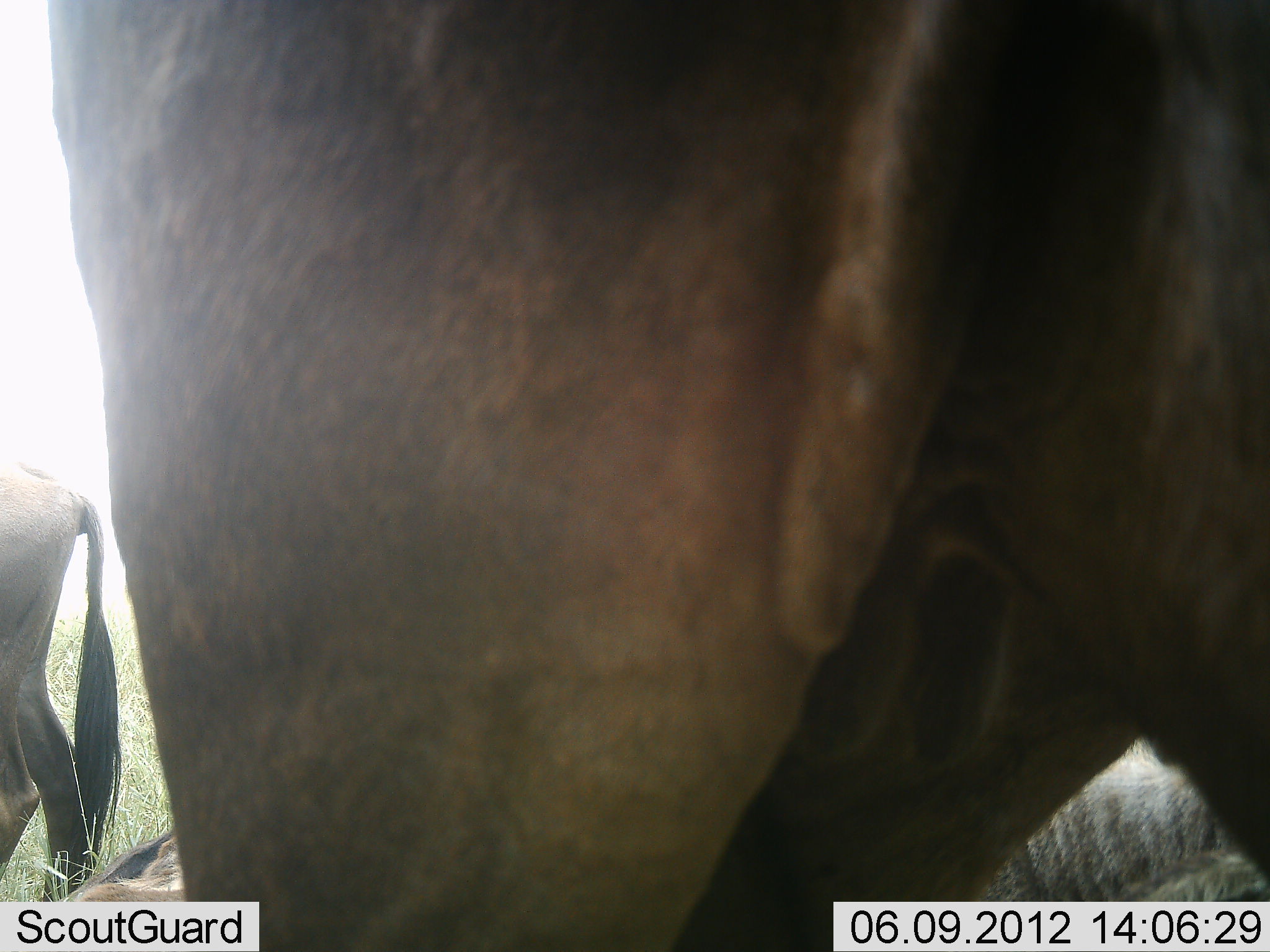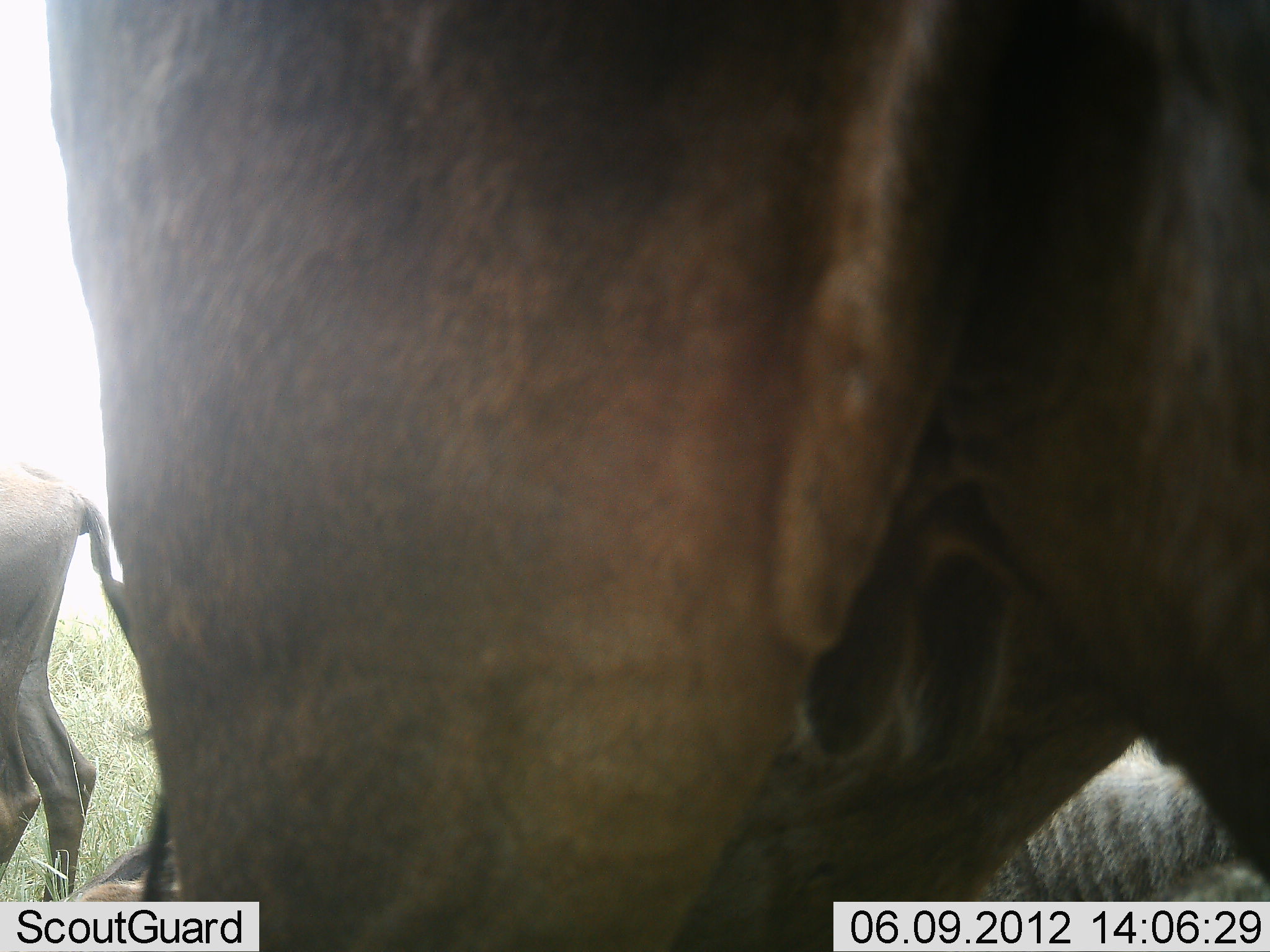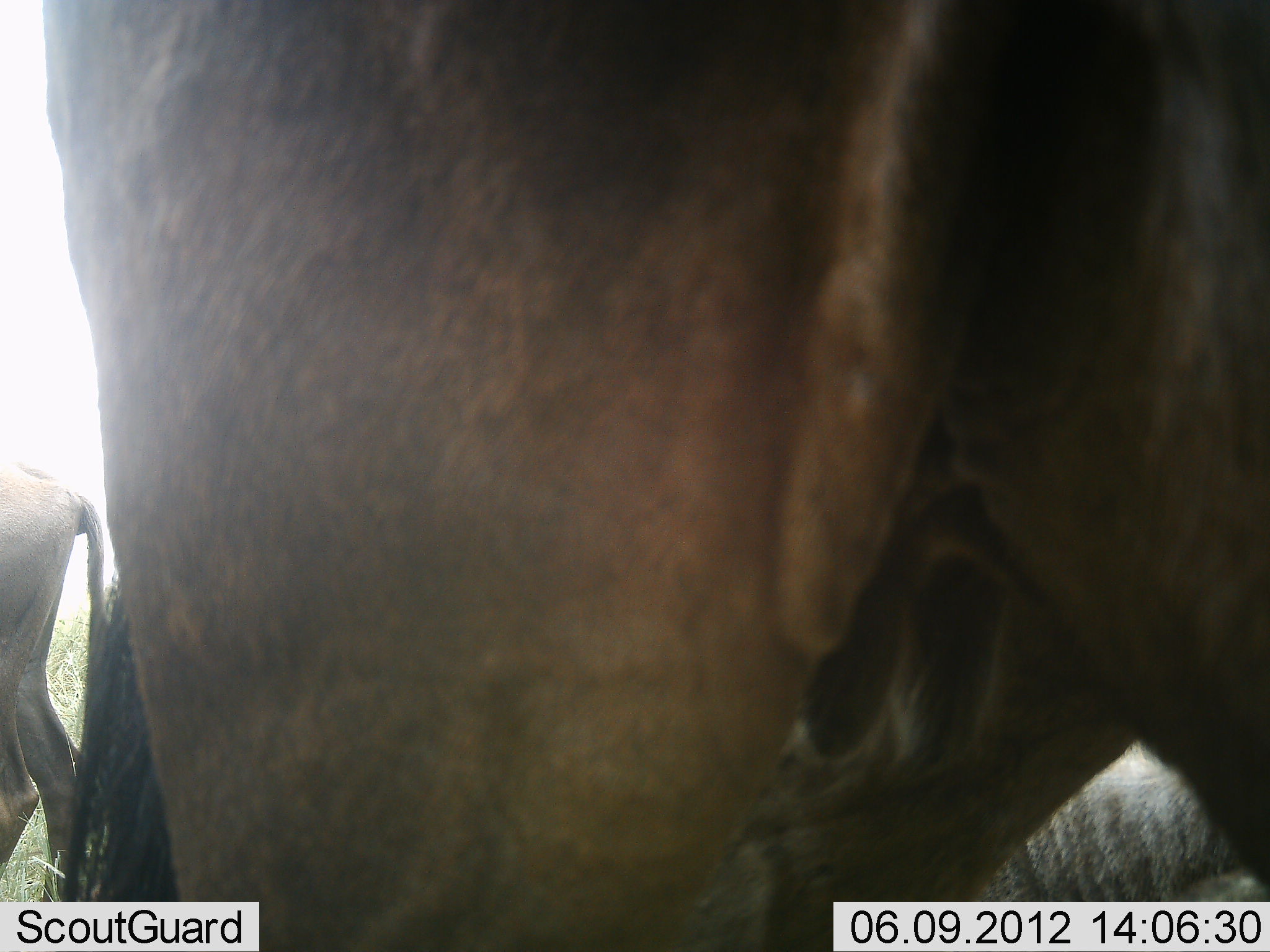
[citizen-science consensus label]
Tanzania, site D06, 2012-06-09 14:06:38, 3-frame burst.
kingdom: Animalia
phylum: Chordata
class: Mammalia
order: Artiodactyla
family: Bovidae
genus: Connochaetes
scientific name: Connochaetes taurinus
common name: blue wildebeest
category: wildebeest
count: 3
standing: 90%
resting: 50%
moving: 0%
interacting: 0%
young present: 0%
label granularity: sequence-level